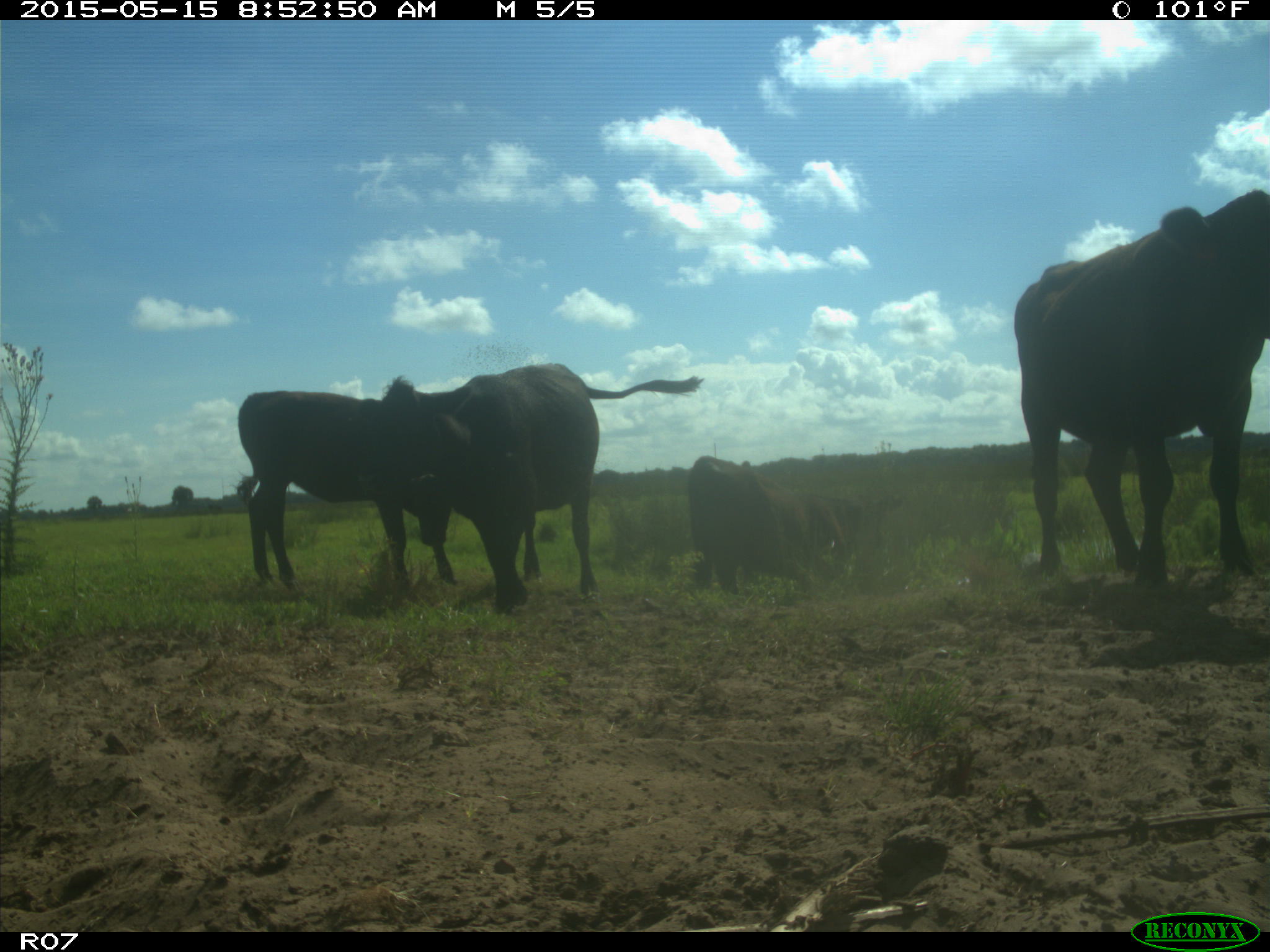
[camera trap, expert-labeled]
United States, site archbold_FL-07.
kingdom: Animalia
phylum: Chordata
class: Mammalia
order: Artiodactyla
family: Bovidae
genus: Bos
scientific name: Bos taurus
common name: domestic cow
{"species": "Bos taurus (domestic cow)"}